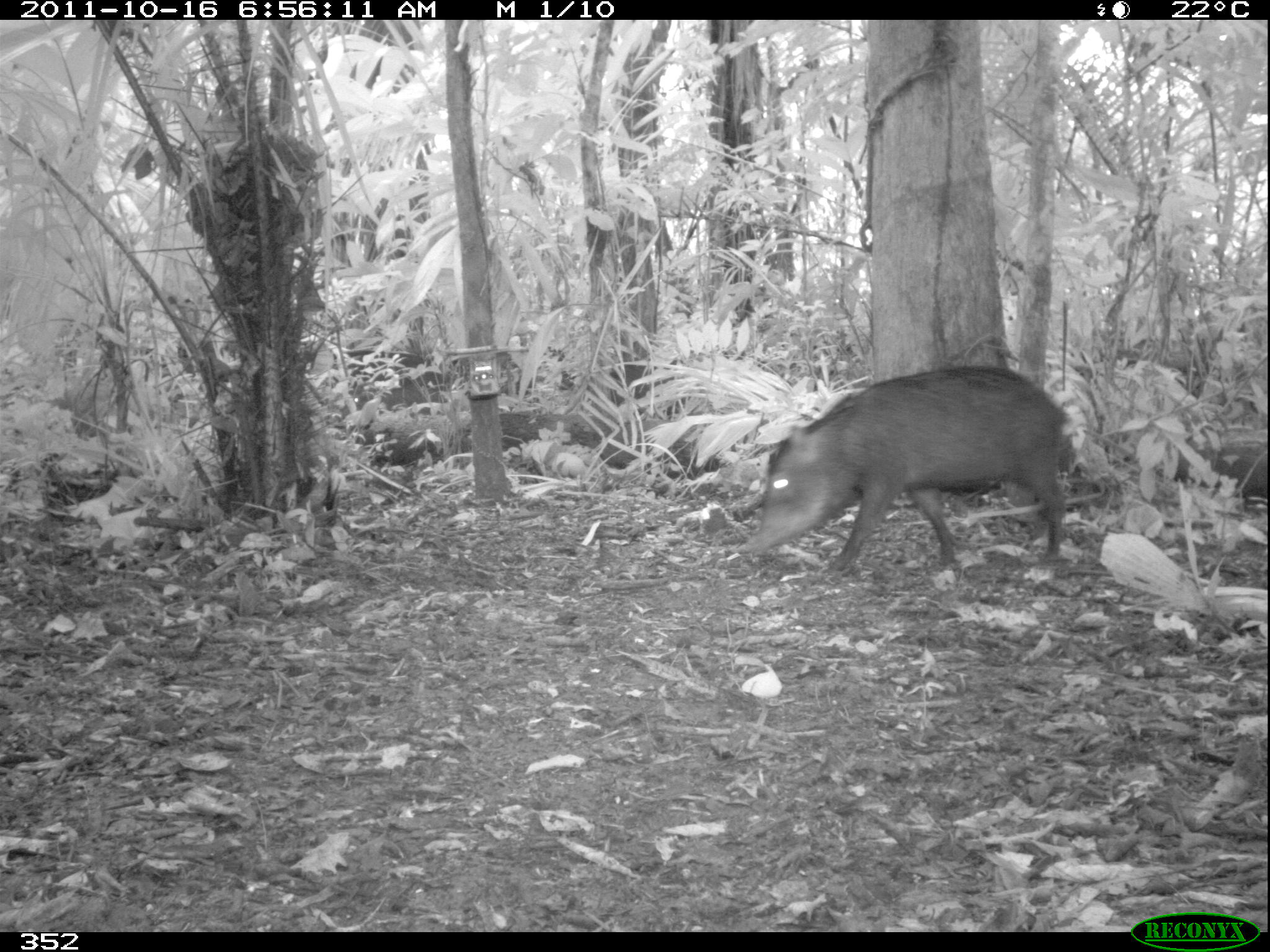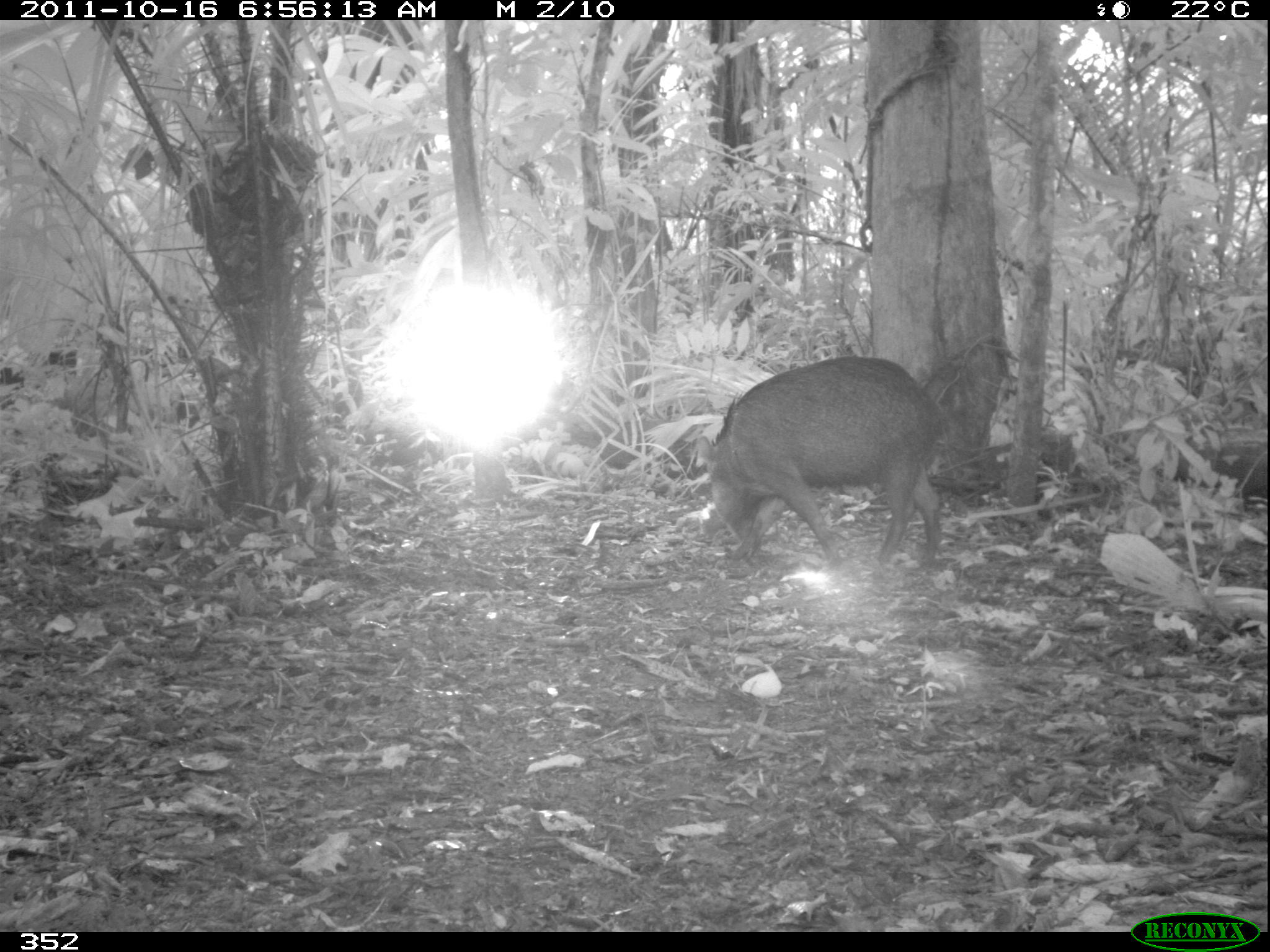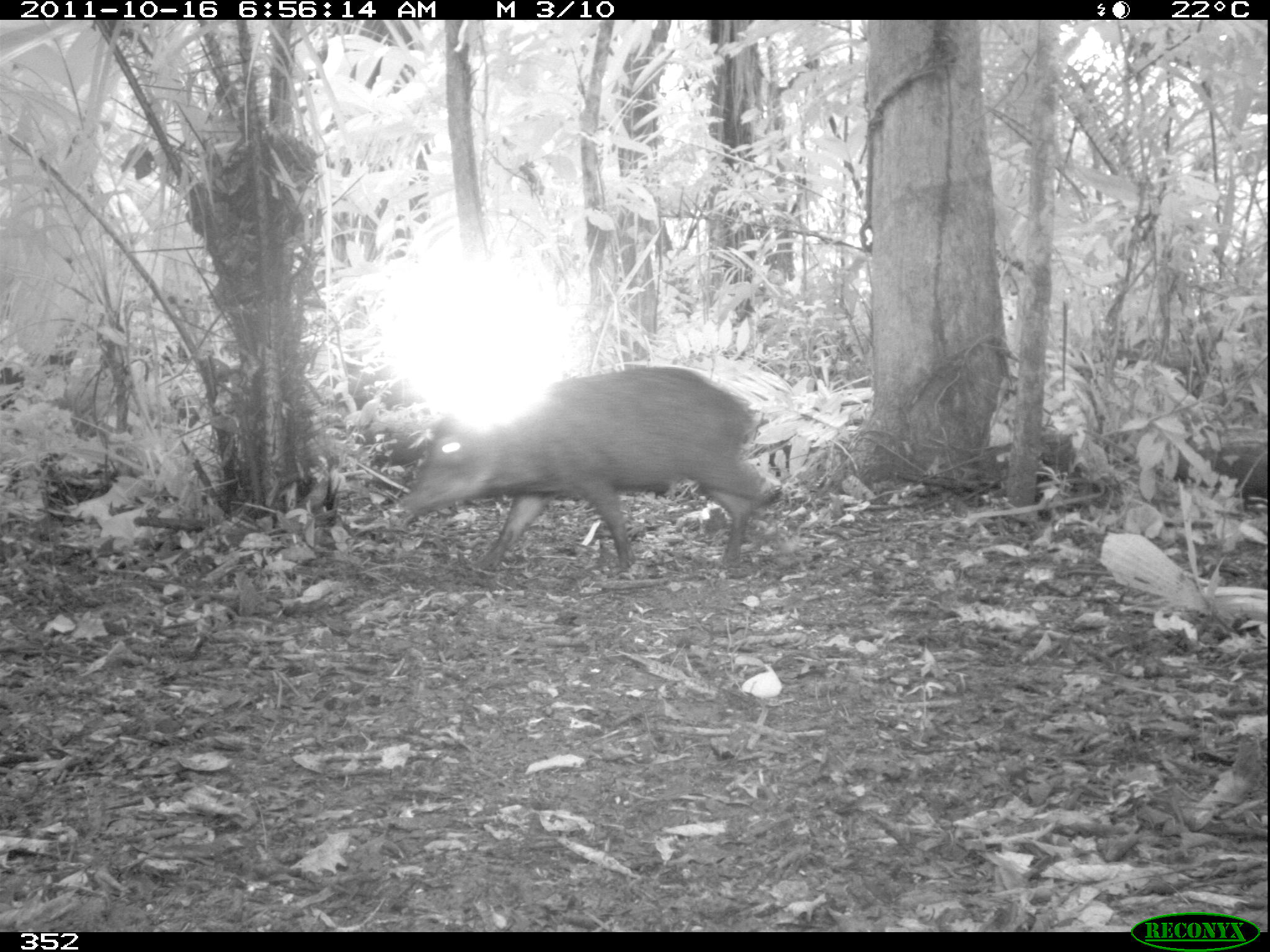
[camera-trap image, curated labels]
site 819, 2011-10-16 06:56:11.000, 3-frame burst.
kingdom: Animalia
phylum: Chordata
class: Mammalia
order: Artiodactyla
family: Tayassuidae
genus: Tayassu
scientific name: Tayassu pecari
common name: white-lipped peccary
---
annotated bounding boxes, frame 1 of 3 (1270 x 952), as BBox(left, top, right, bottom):
tayassu pecari: BBox(743, 363, 1072, 577)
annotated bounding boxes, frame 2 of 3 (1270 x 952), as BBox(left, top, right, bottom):
tayassu pecari: BBox(707, 355, 950, 568)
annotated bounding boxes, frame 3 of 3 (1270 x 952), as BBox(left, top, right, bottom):
tayassu pecari: BBox(395, 366, 776, 572)